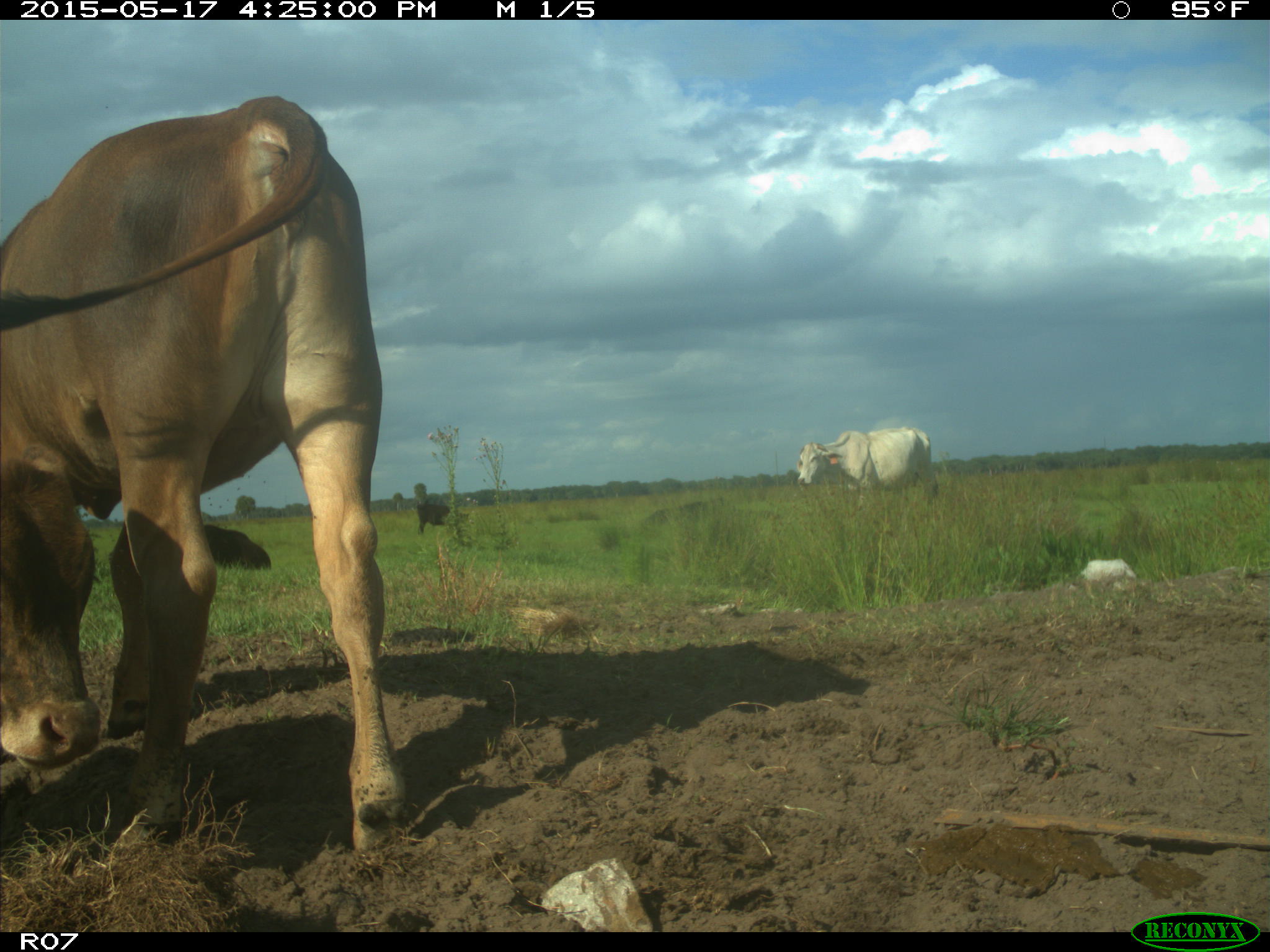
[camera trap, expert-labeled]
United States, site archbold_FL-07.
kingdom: Animalia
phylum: Chordata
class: Mammalia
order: Artiodactyla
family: Bovidae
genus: Bos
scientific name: Bos taurus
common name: domestic cow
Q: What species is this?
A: Bos taurus (domestic cow).